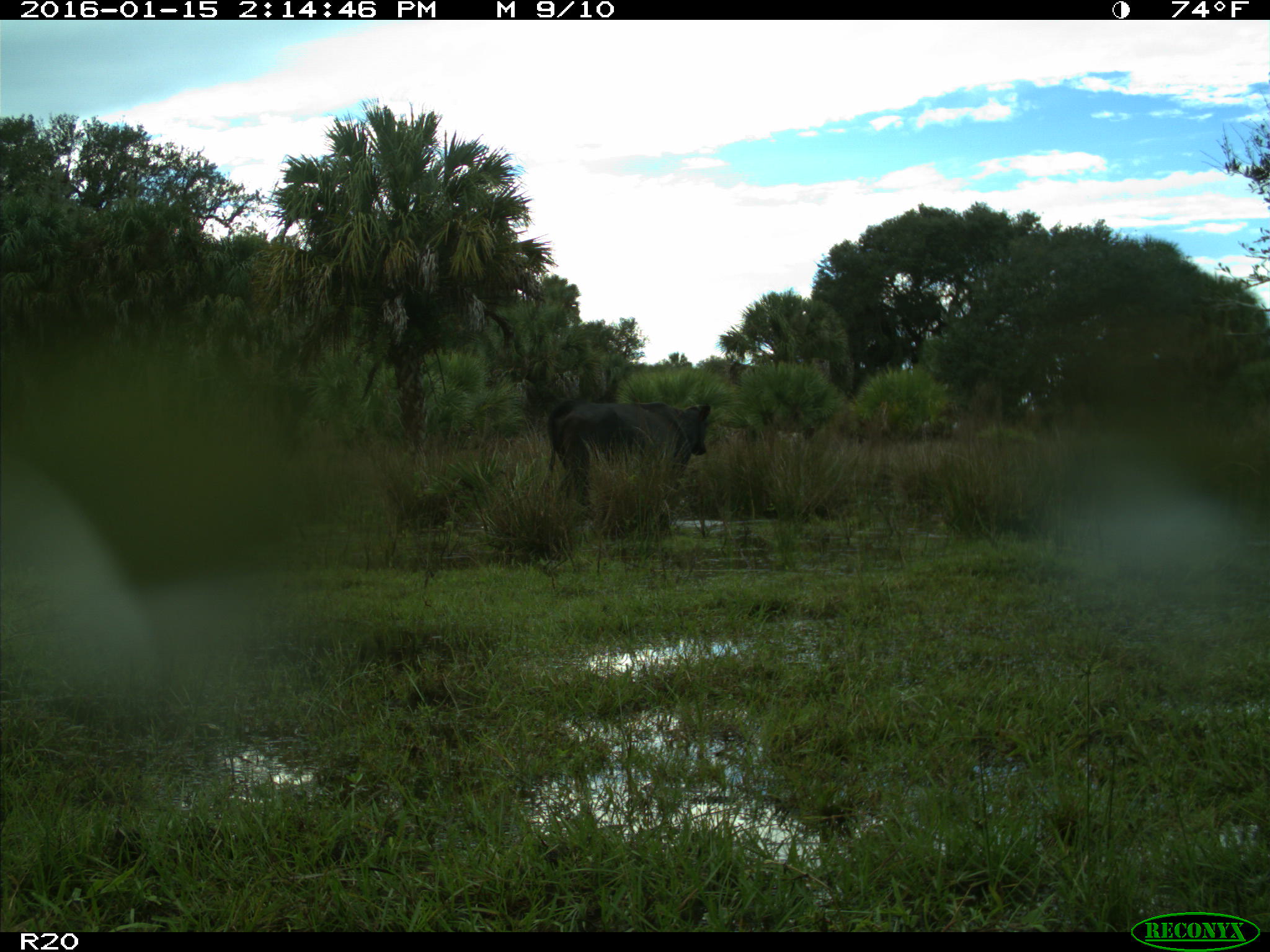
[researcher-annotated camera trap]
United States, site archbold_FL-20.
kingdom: Animalia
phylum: Chordata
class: Mammalia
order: Artiodactyla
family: Bovidae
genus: Bos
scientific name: Bos taurus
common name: domestic cow